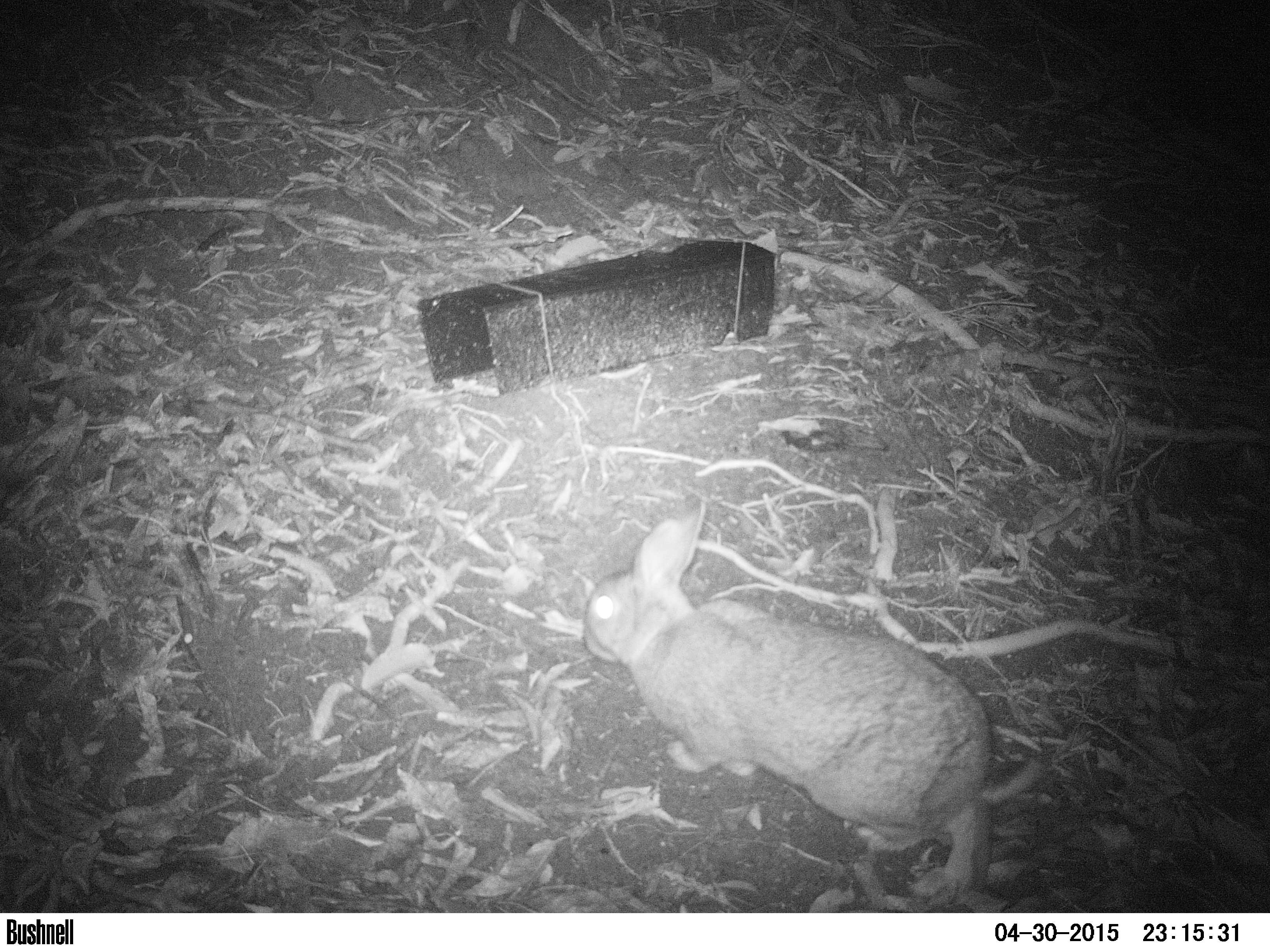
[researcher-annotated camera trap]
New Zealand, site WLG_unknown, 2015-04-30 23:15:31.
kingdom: Animalia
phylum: Chordata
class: Mammalia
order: Lagomorpha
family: Leporidae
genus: Oryctolagus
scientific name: Oryctolagus cuniculus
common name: european rabbit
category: rabbit